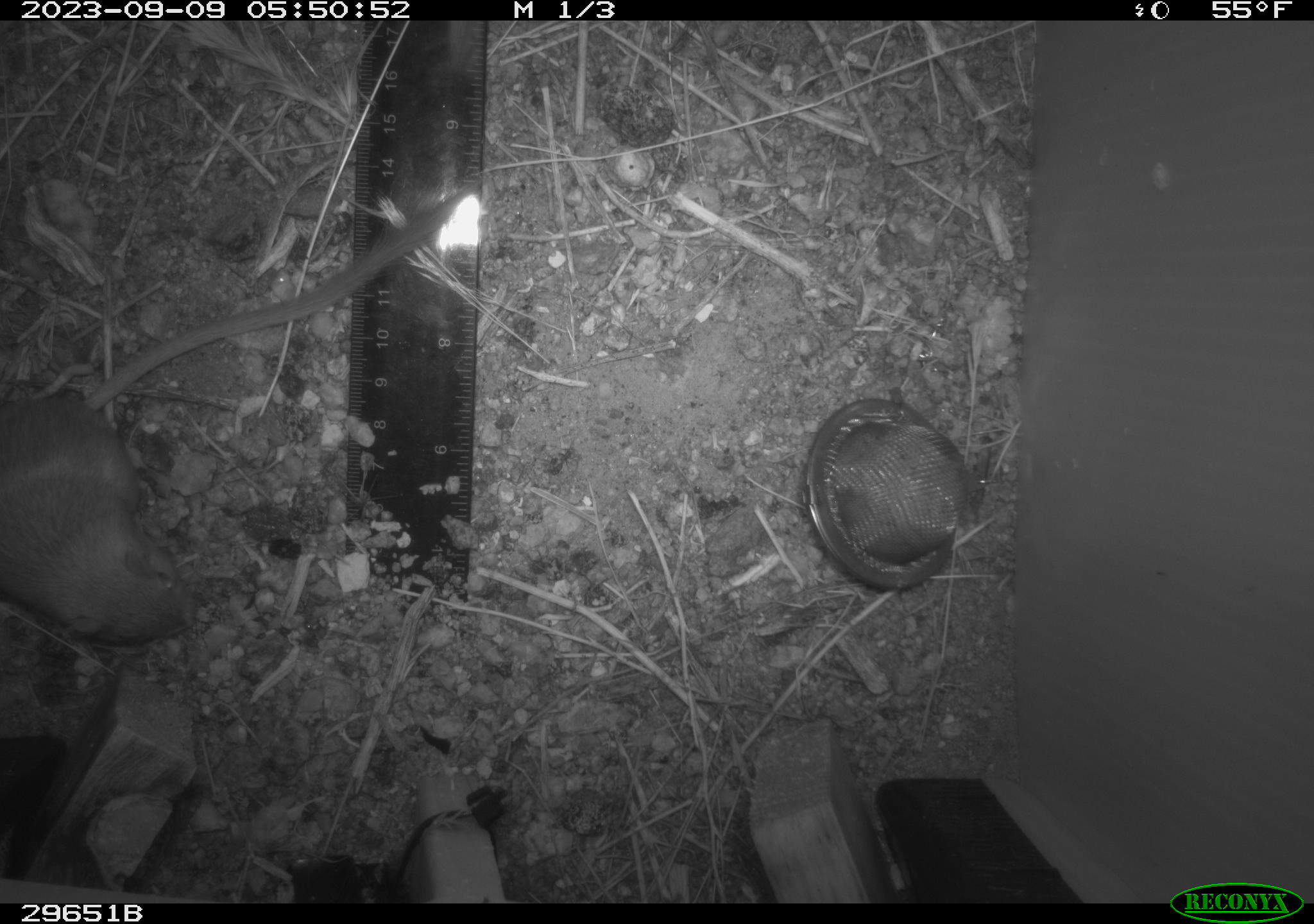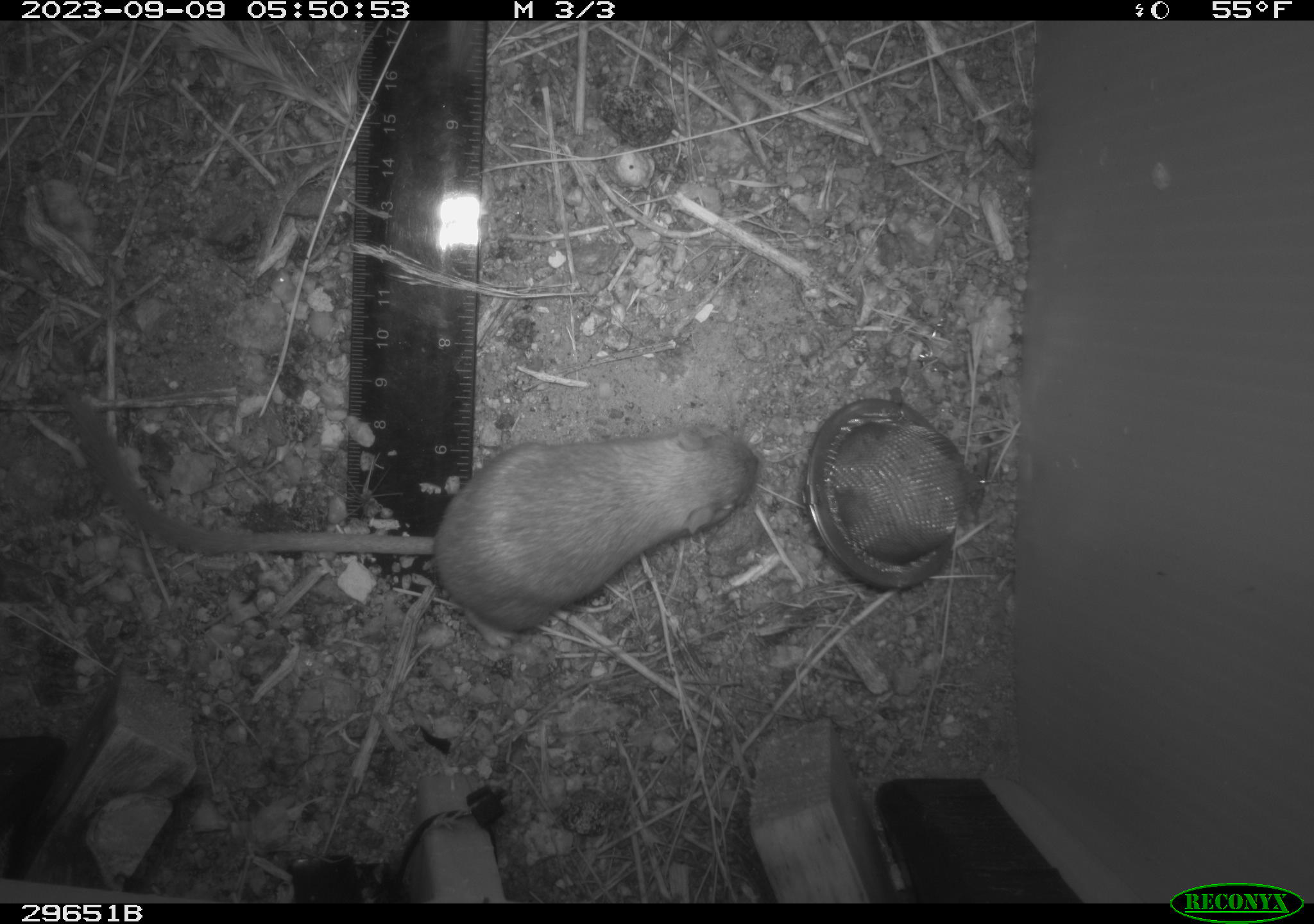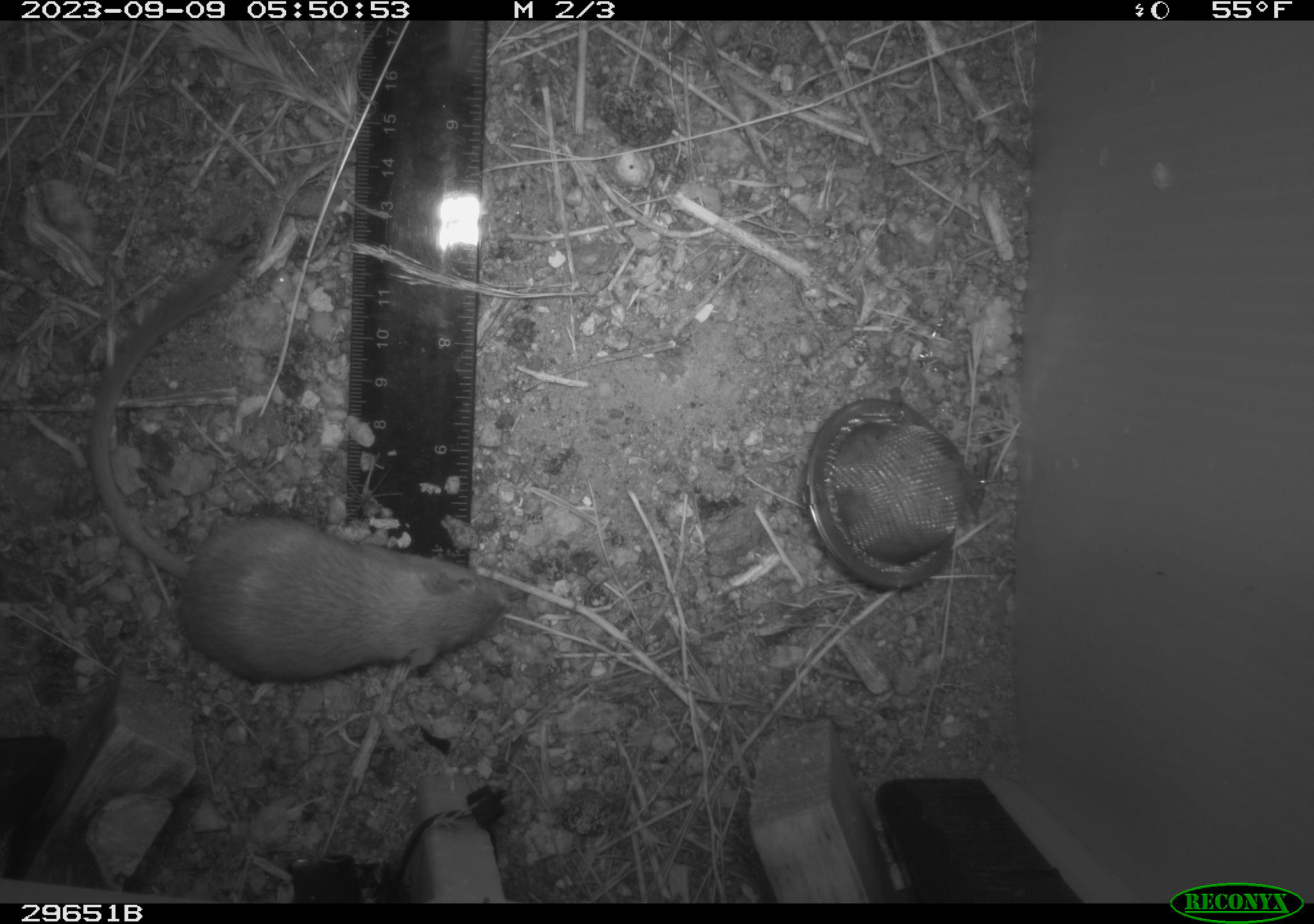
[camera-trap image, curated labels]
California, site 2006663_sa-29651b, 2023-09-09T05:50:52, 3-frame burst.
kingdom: Animalia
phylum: Chordata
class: Mammalia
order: Rodentia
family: Heteromyidae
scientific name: Heteromyidae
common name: kangaroo rats and pocket mice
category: heteromyidae family